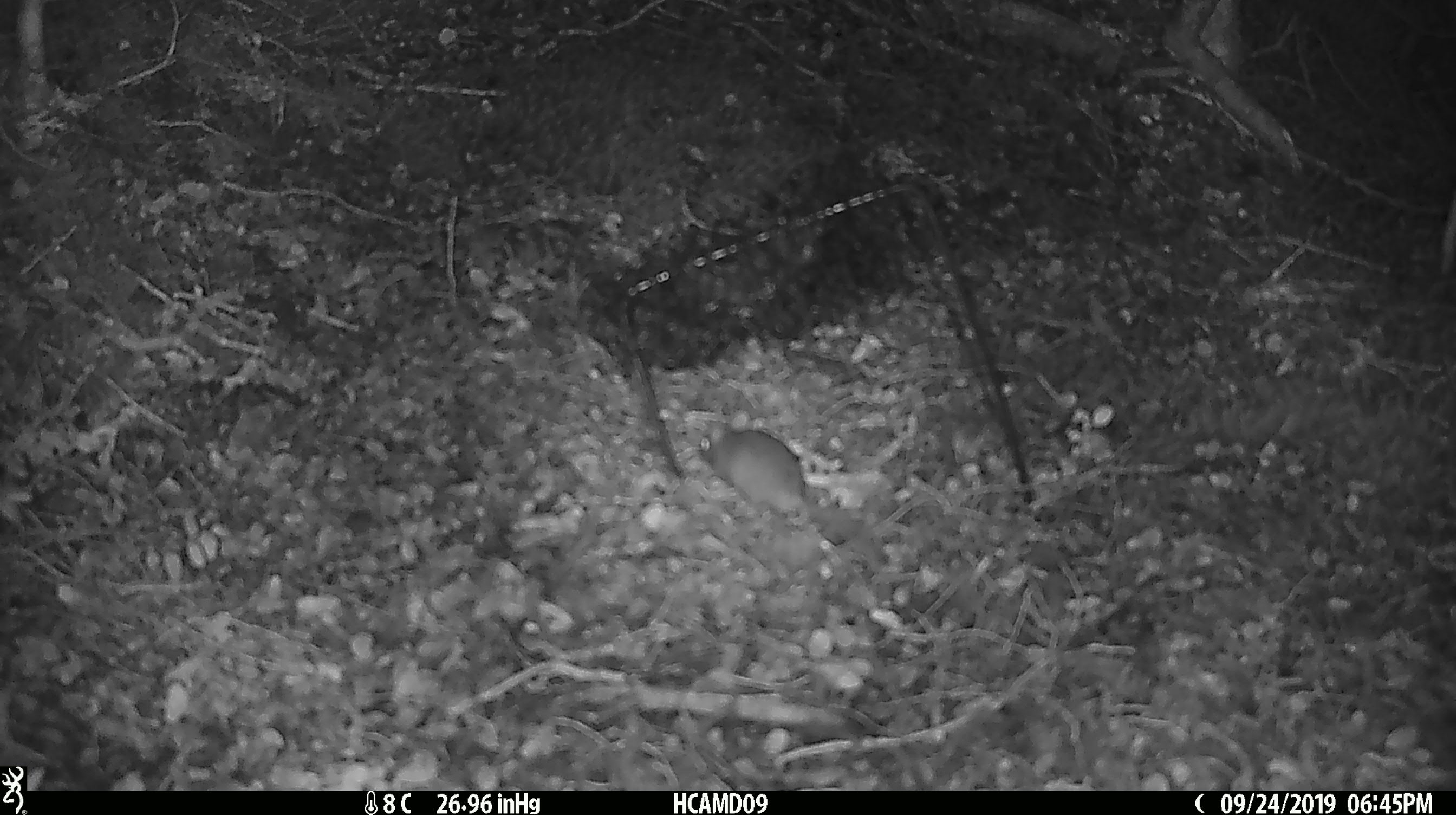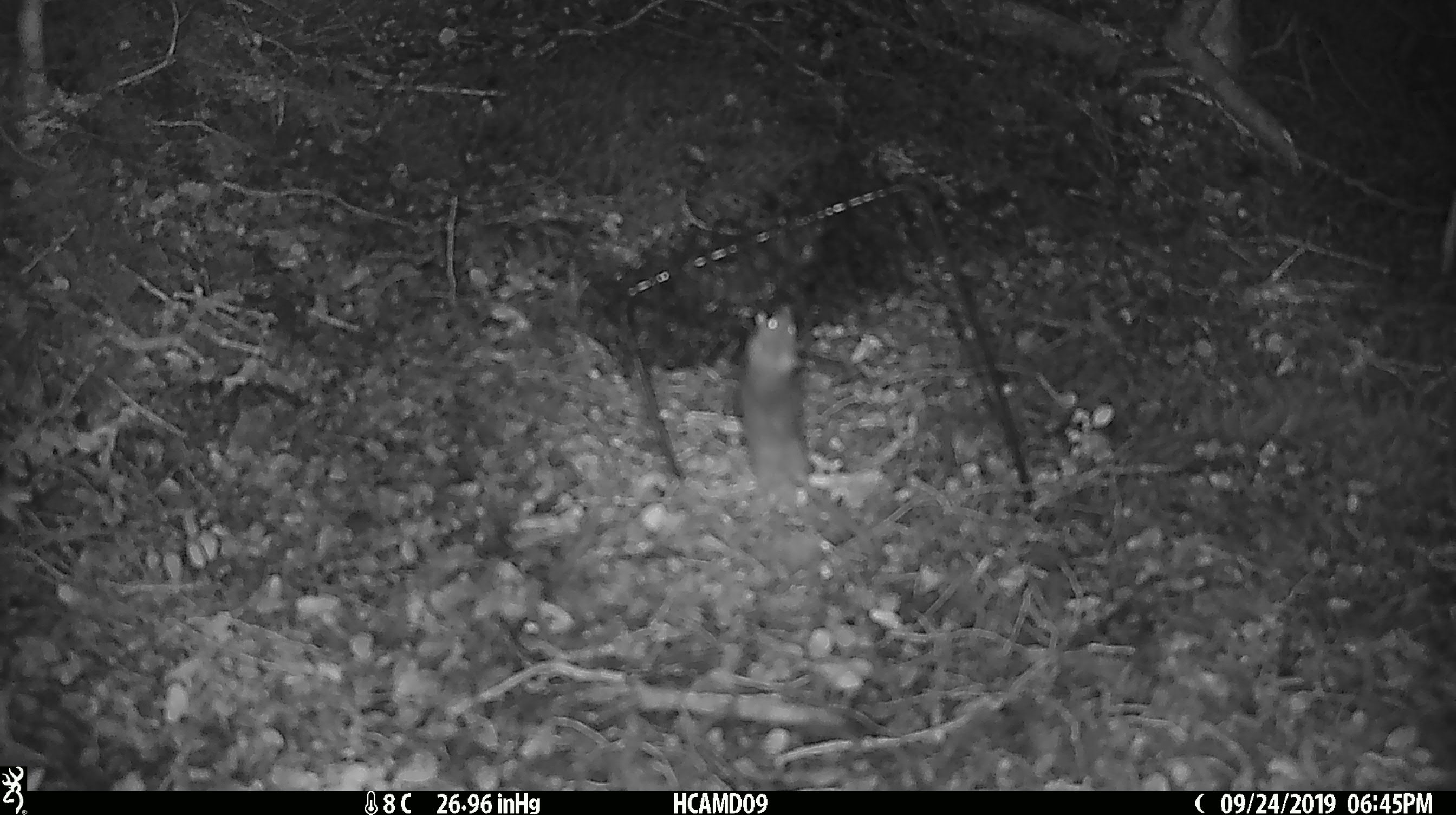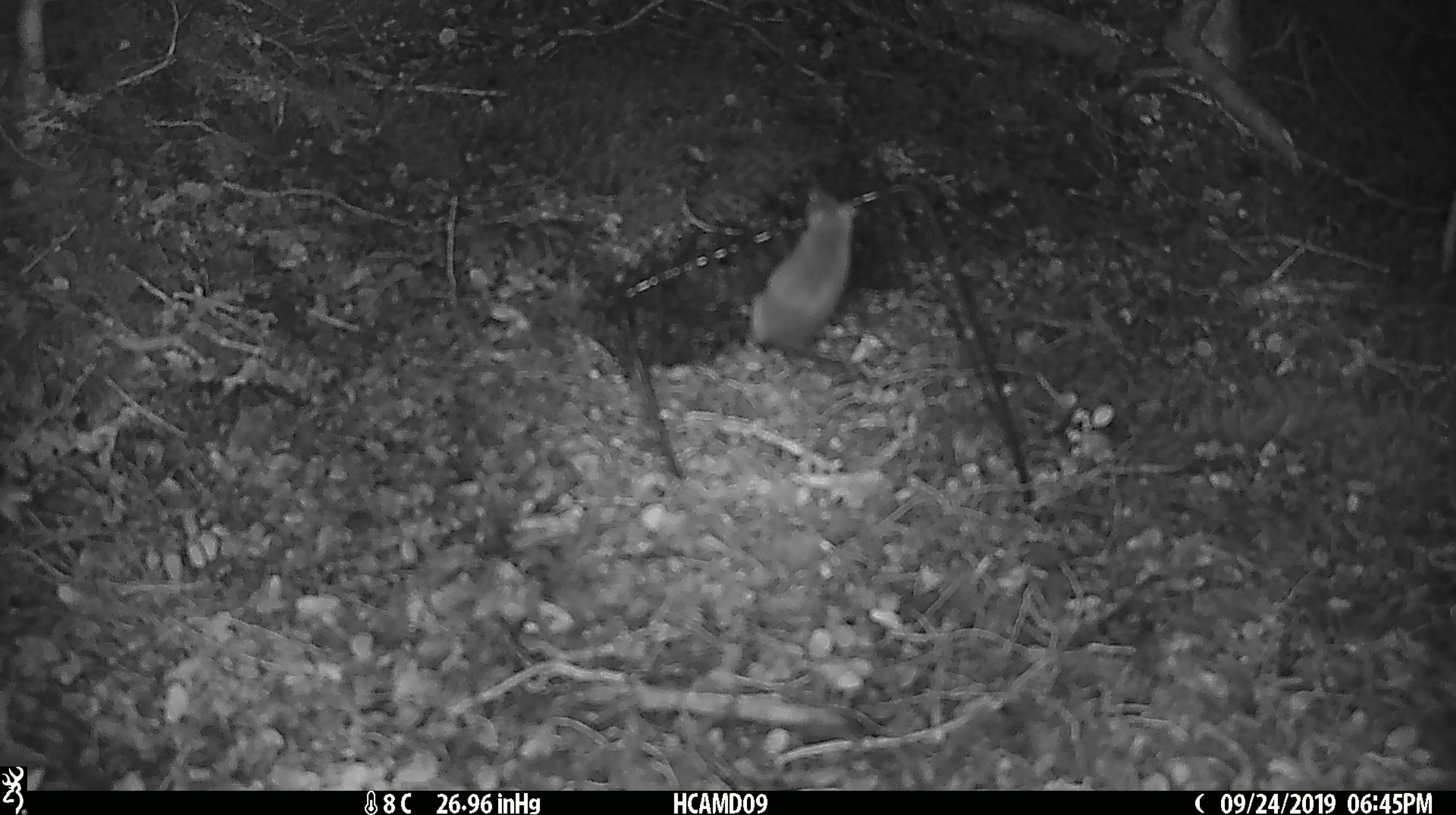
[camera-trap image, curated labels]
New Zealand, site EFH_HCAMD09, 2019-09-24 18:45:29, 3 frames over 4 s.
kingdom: Animalia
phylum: Chordata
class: Mammalia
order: Rodentia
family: Muridae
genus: Mus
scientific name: Mus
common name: mouse